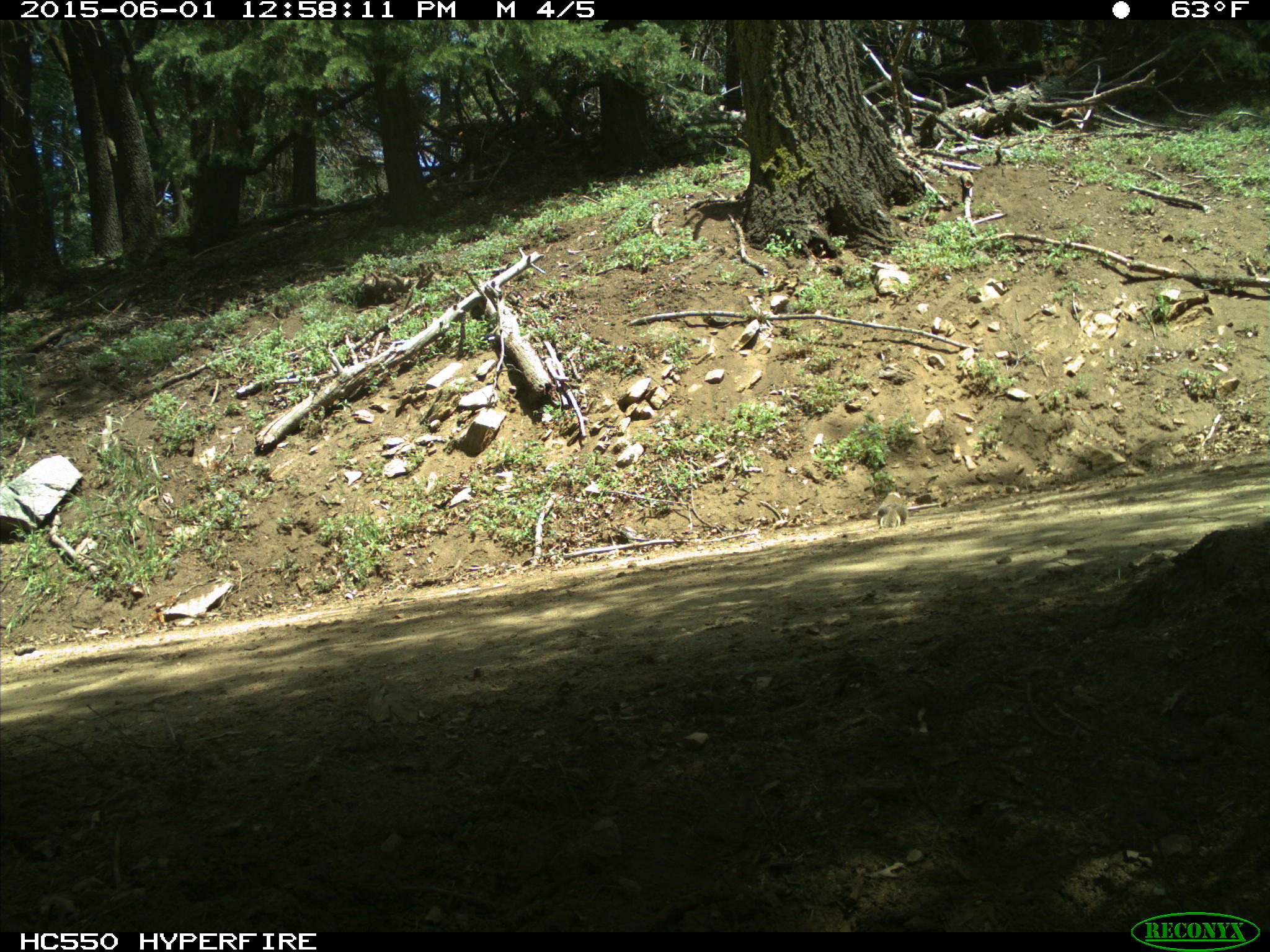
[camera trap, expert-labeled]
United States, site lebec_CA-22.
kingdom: Animalia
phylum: Chordata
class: Mammalia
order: Rodentia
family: Sciuridae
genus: Otospermophilus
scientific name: Otospermophilus beecheyi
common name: california ground squirrel